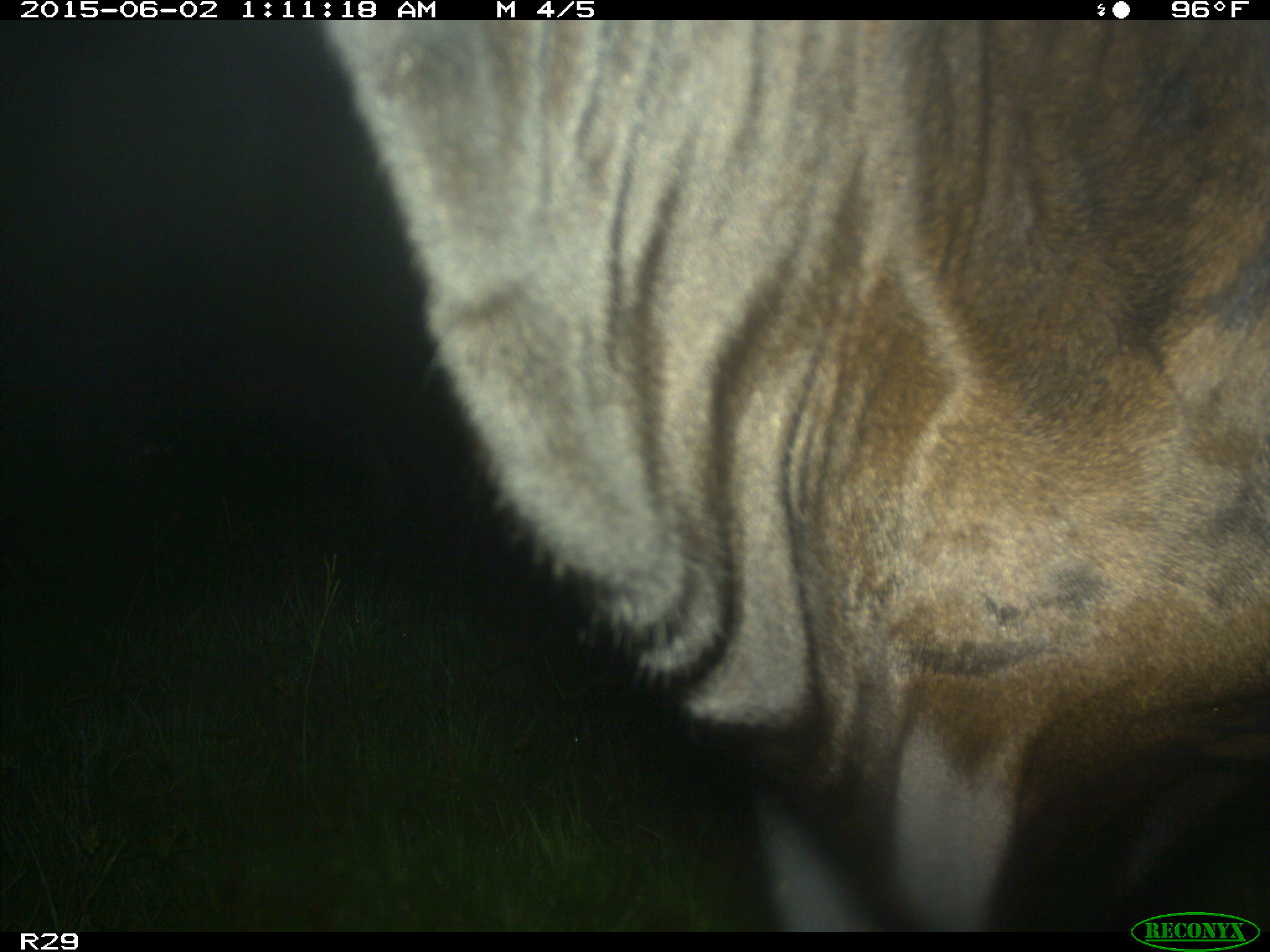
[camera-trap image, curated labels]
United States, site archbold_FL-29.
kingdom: Animalia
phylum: Chordata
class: Mammalia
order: Artiodactyla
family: Bovidae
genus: Bos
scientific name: Bos taurus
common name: domestic cow